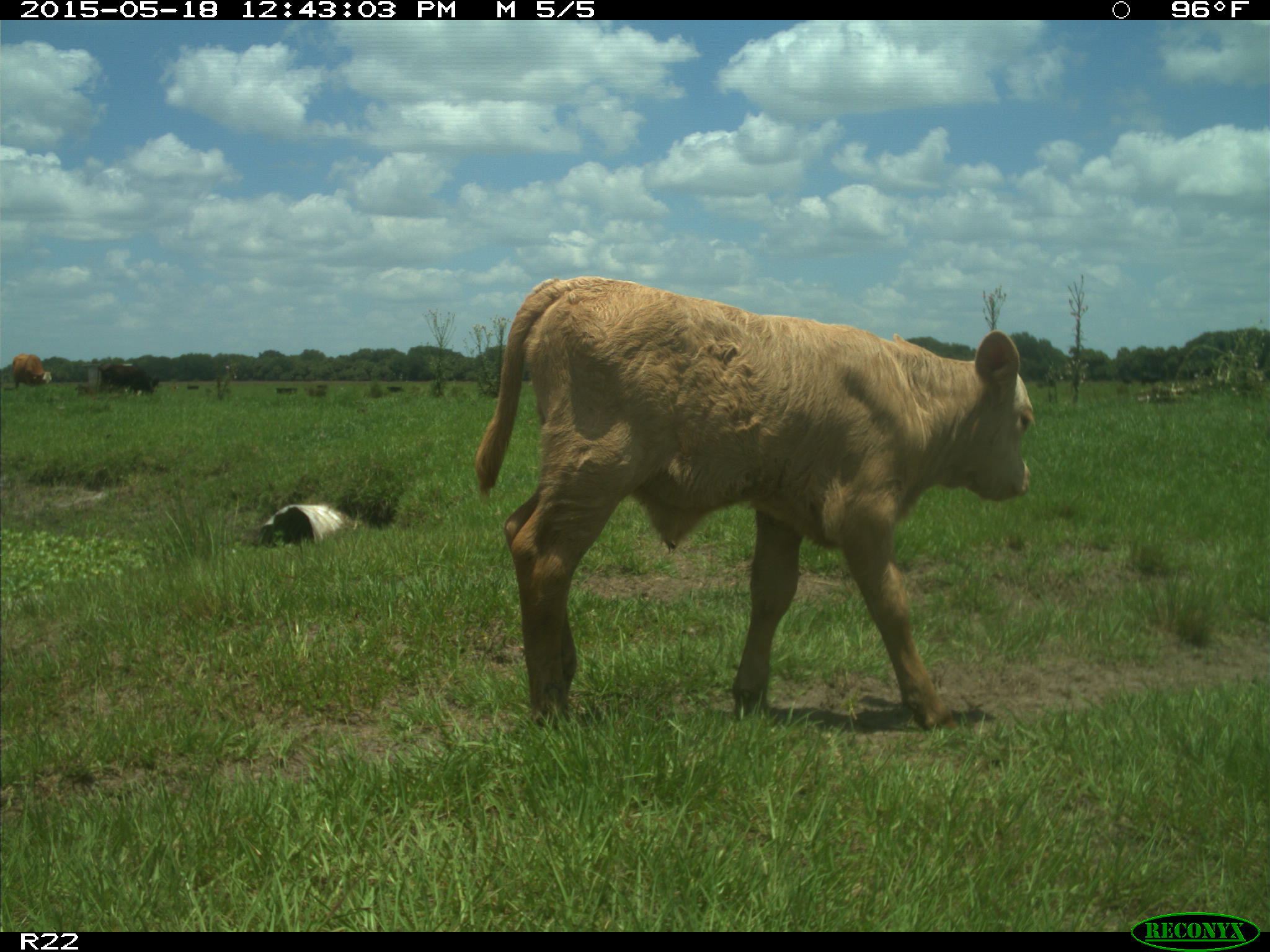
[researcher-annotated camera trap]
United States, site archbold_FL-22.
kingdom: Animalia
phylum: Chordata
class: Mammalia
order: Artiodactyla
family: Bovidae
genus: Bos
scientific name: Bos taurus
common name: domestic cow